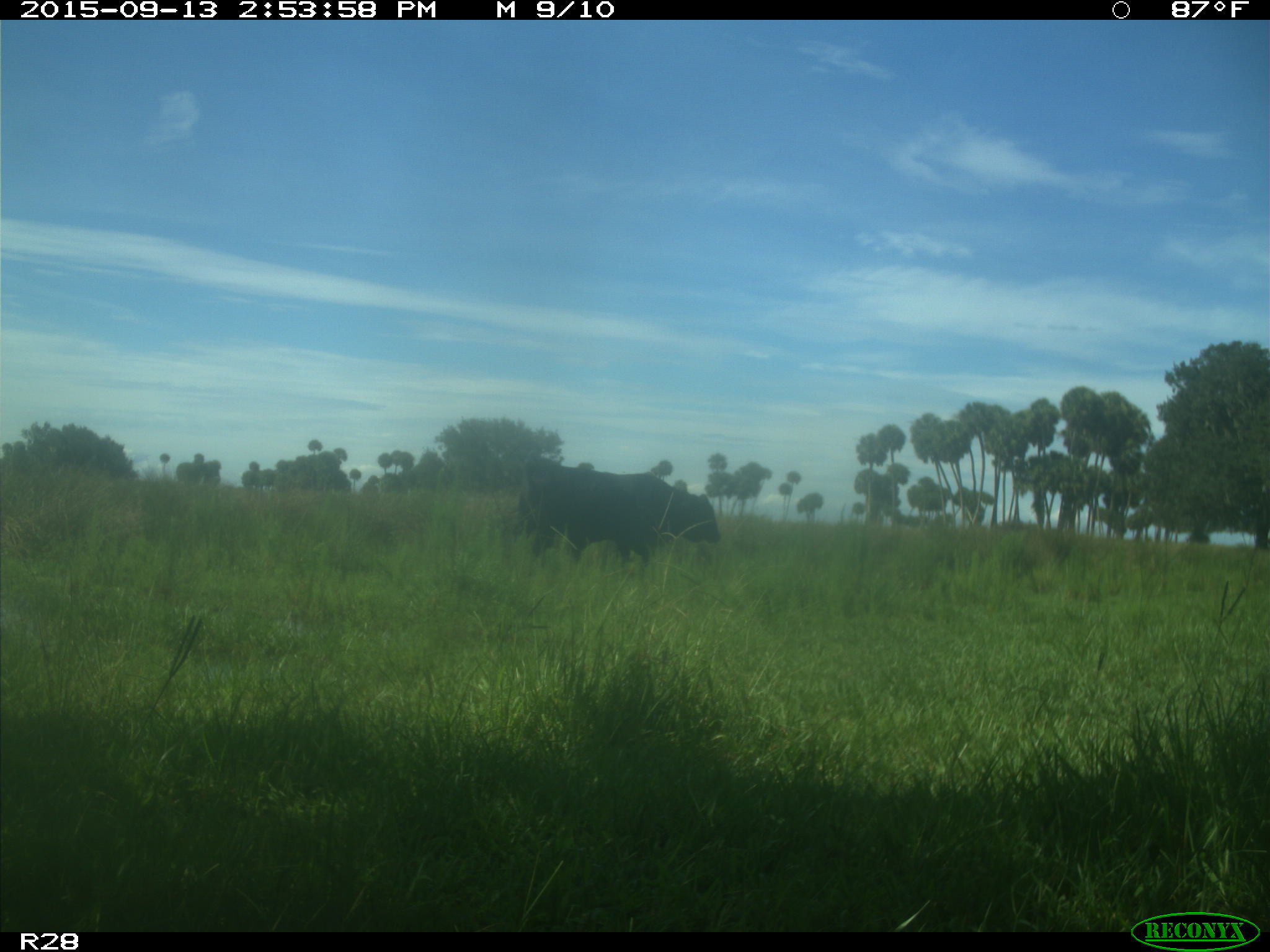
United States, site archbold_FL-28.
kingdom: Animalia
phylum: Chordata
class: Mammalia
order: Artiodactyla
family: Bovidae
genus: Bos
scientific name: Bos taurus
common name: domestic cow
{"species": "Bos taurus (domestic cow)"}